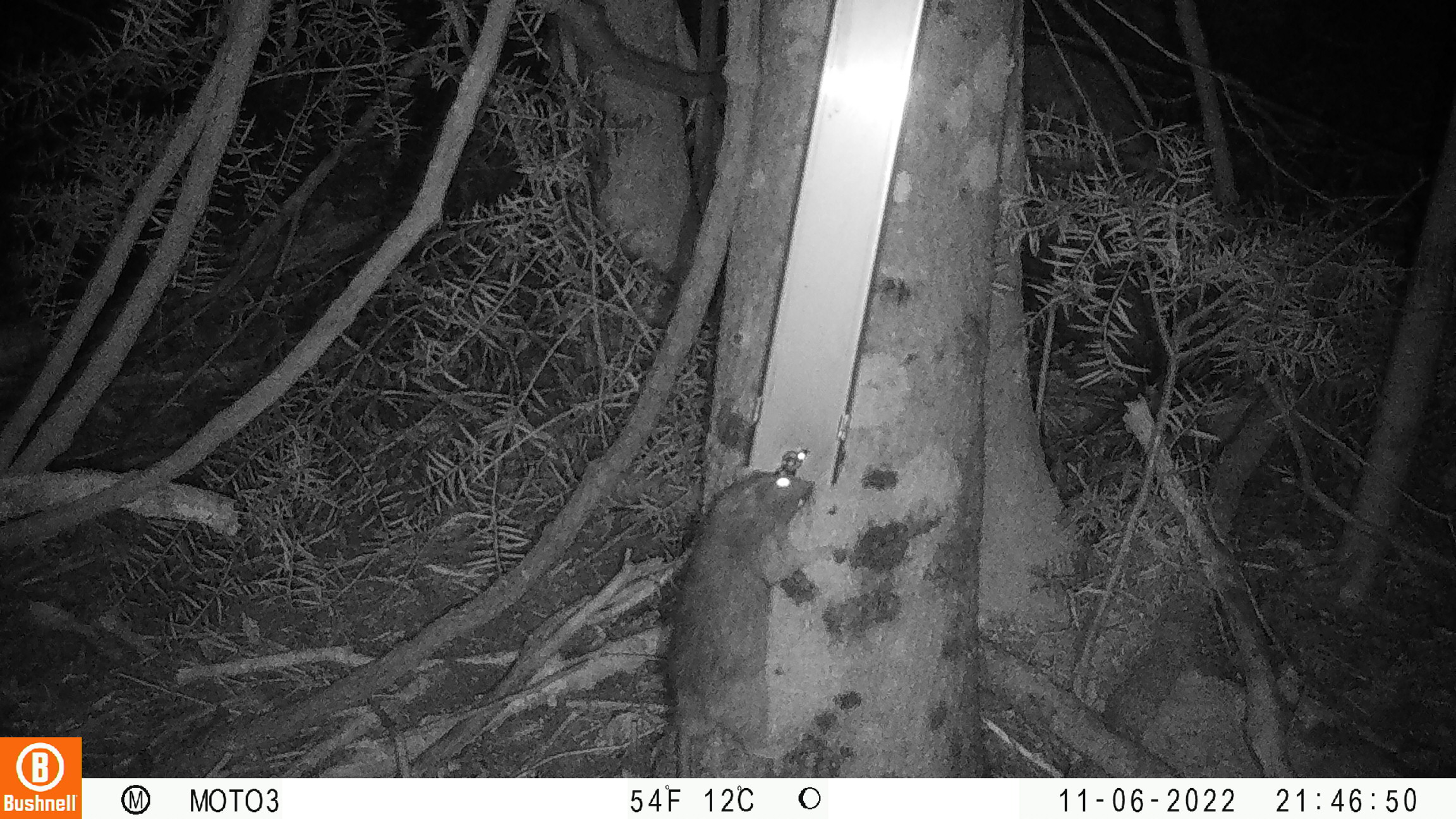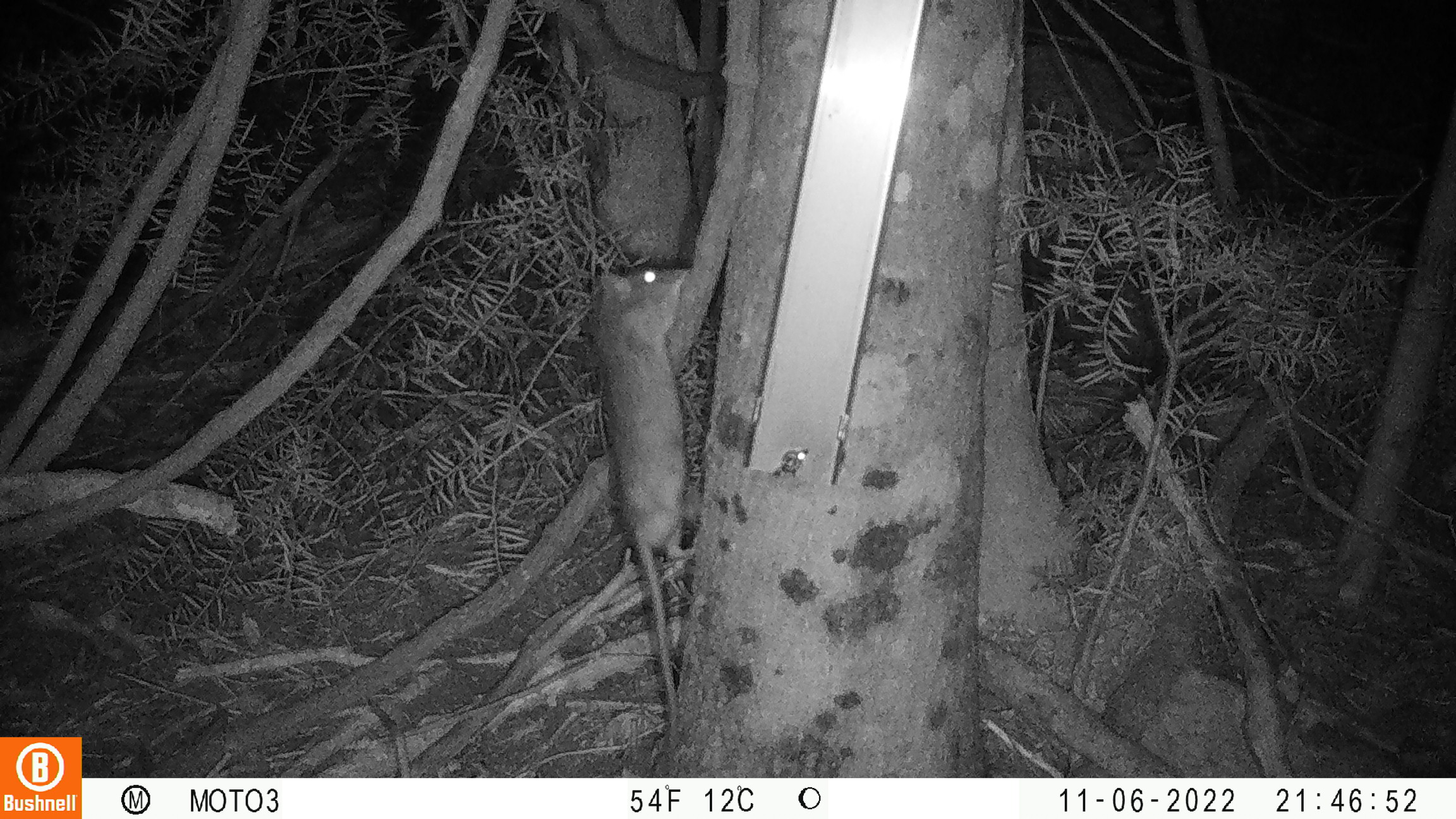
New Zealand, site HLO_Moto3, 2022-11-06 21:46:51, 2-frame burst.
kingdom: Animalia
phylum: Chordata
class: Mammalia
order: Rodentia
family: Muridae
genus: Rattus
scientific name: Rattus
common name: rat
Rat (Rattus).